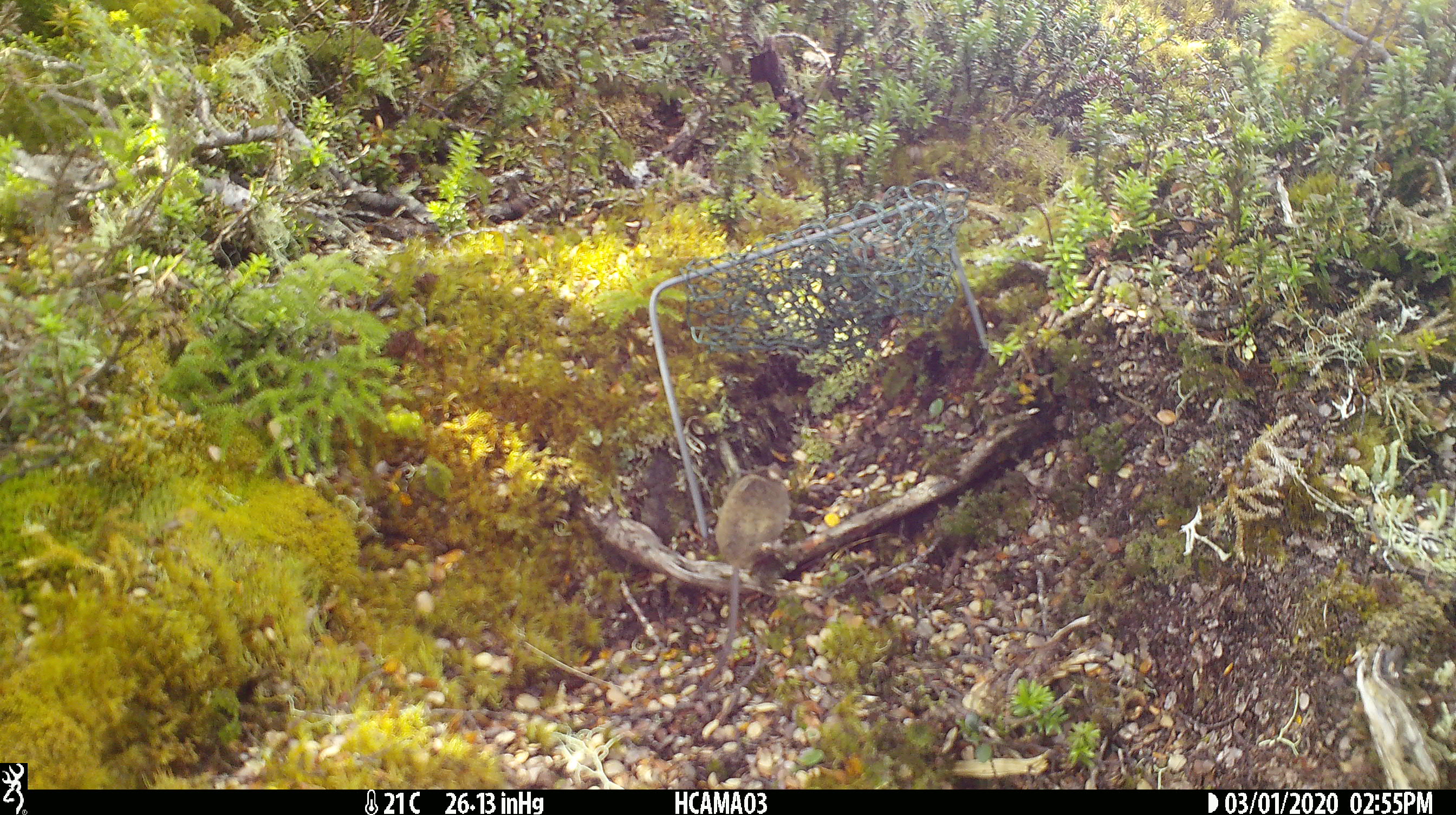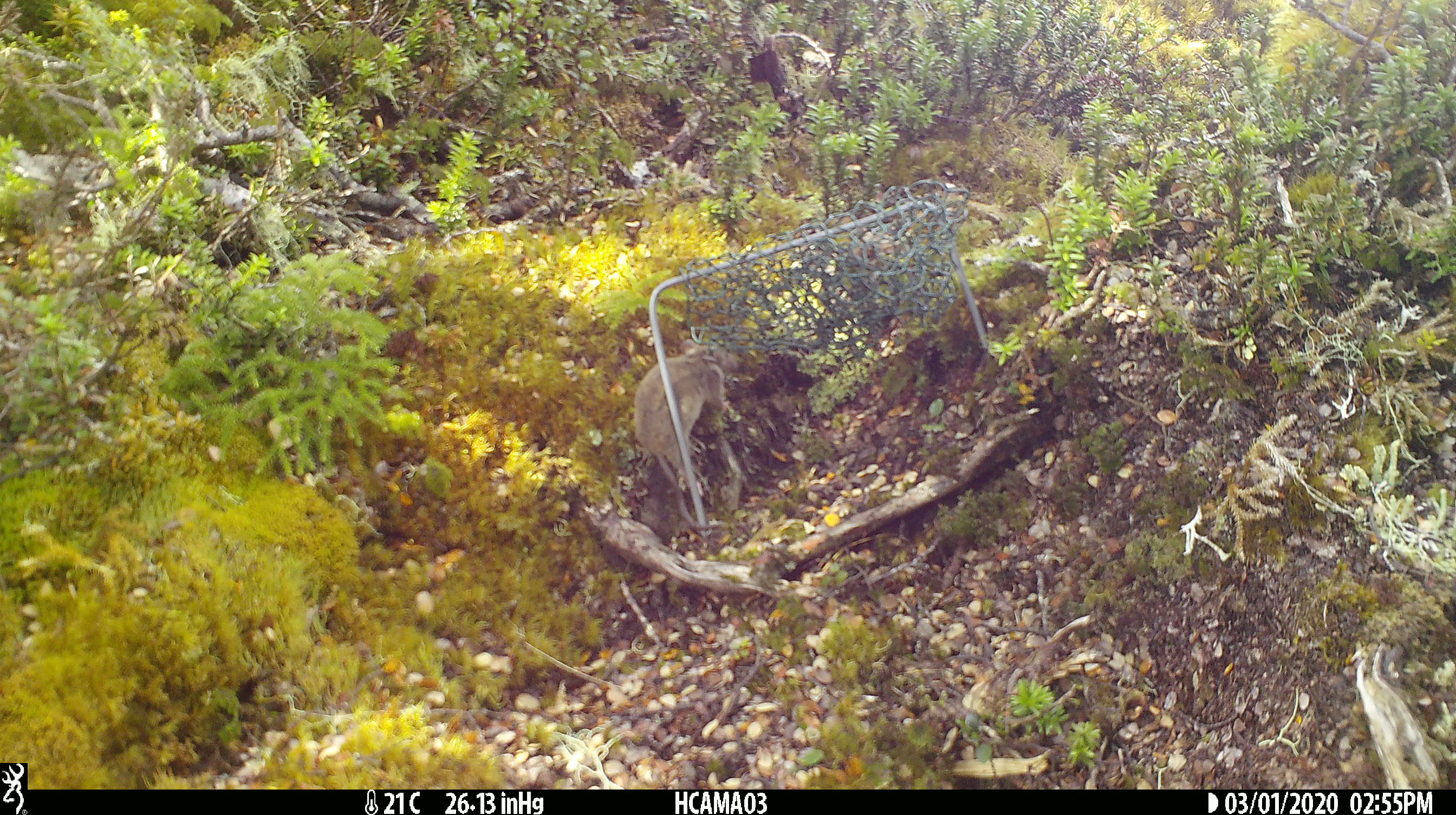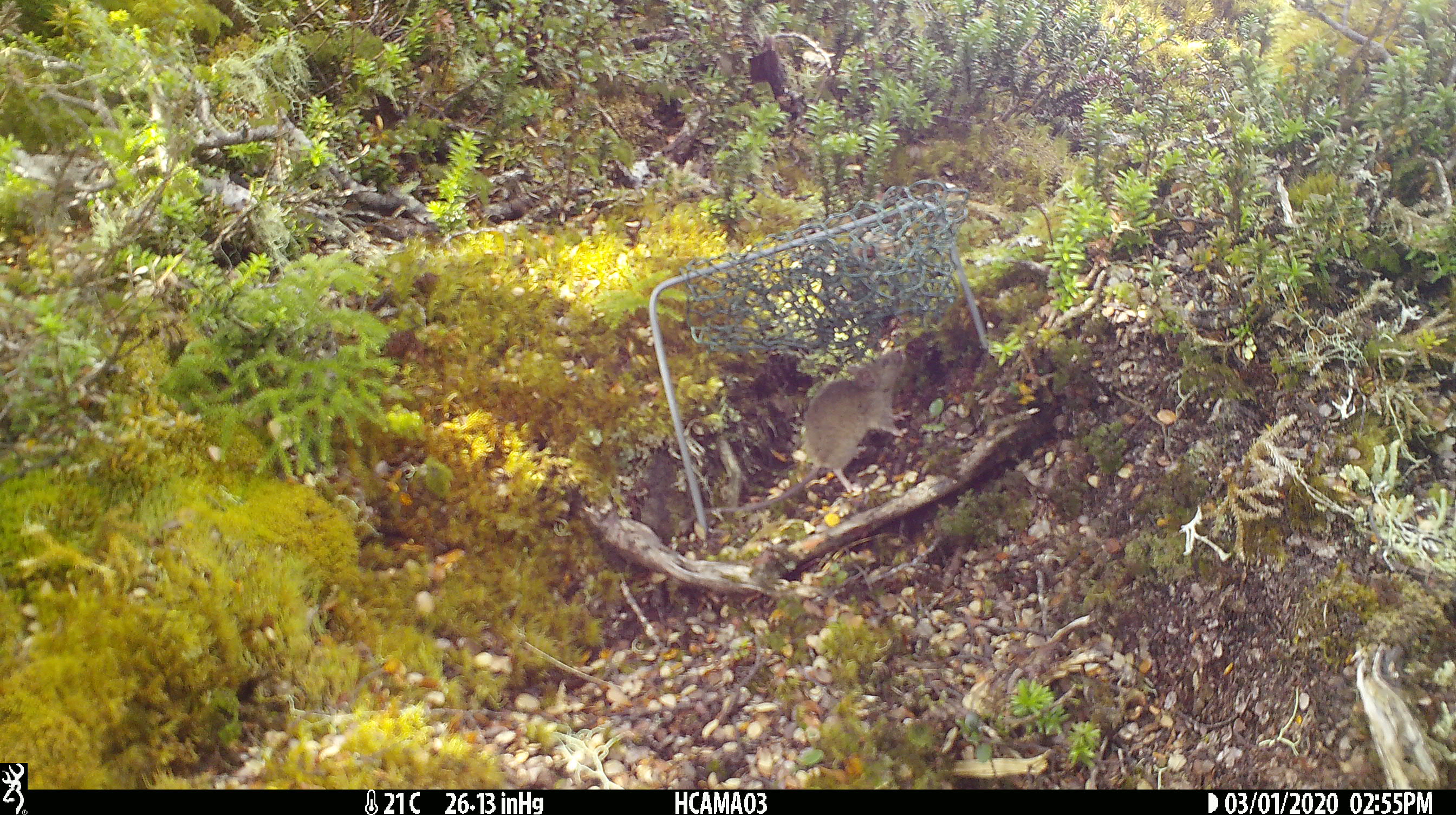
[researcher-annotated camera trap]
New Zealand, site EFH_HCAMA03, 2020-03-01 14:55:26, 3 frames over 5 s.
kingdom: Animalia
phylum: Chordata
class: Mammalia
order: Rodentia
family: Muridae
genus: Mus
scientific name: Mus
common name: mouse